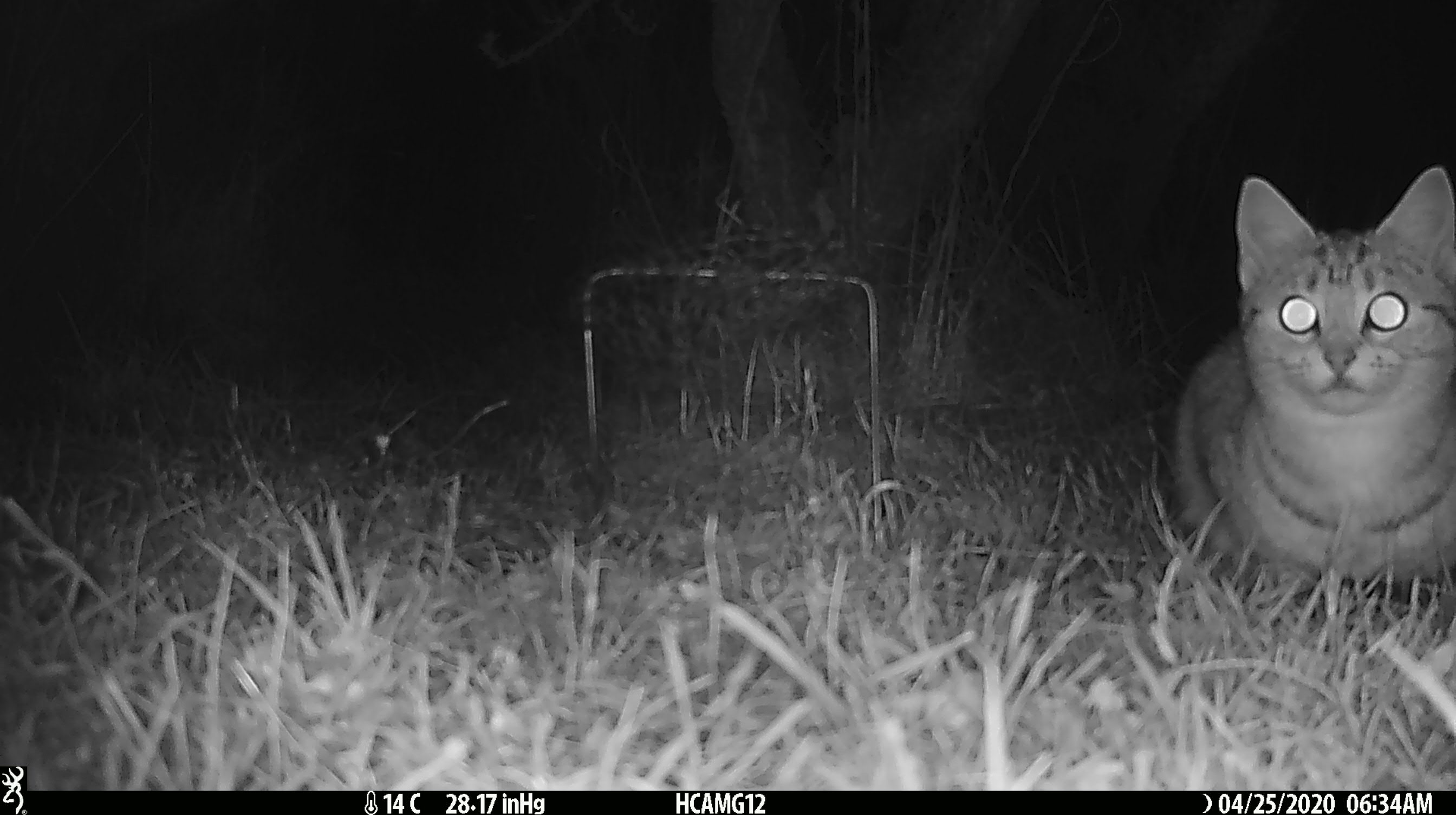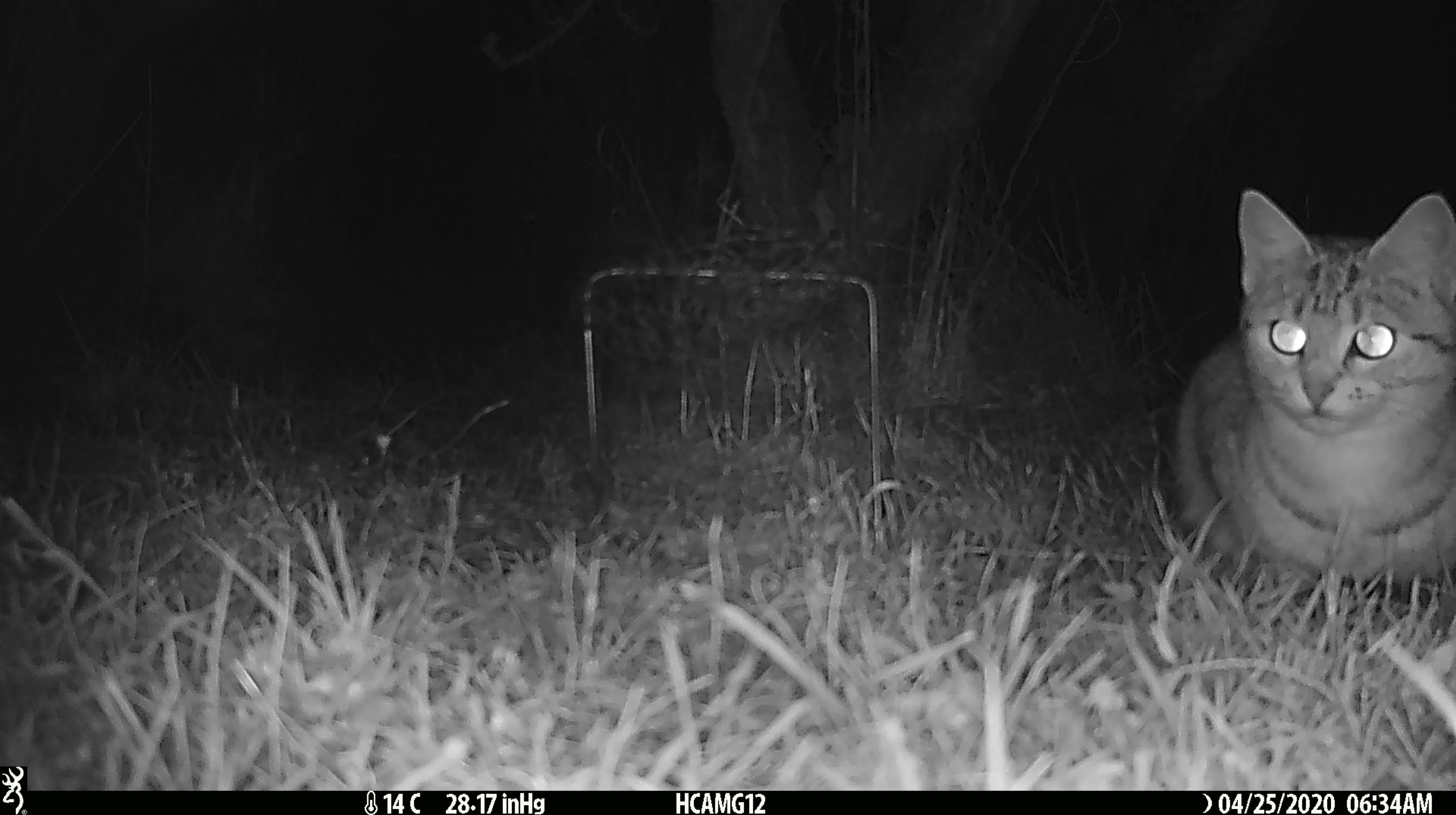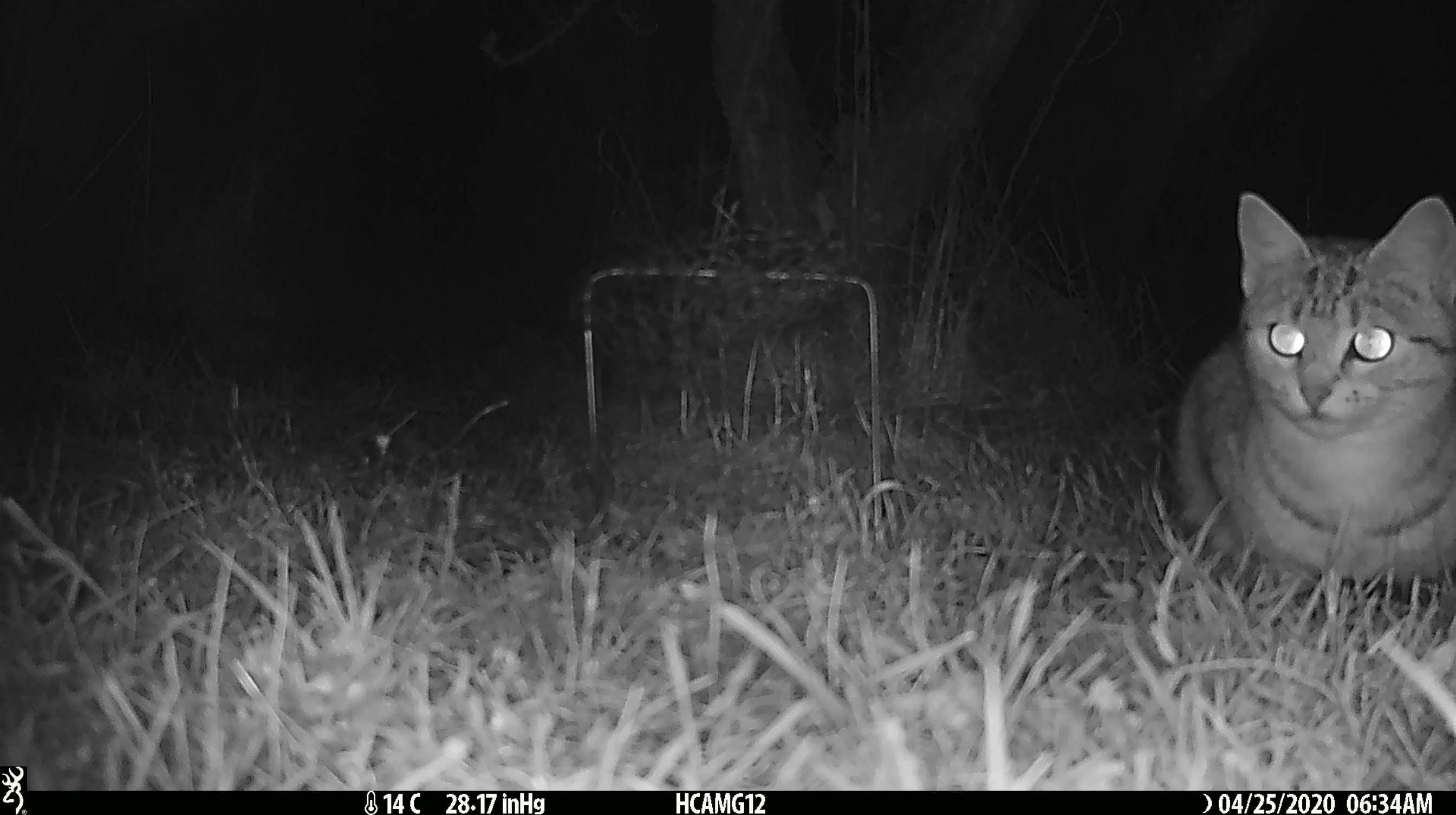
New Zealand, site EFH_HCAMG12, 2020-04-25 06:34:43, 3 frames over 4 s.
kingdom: Animalia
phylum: Chordata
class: Mammalia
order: Carnivora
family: Felidae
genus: Felis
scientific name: Felis catus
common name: domestic cat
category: cat